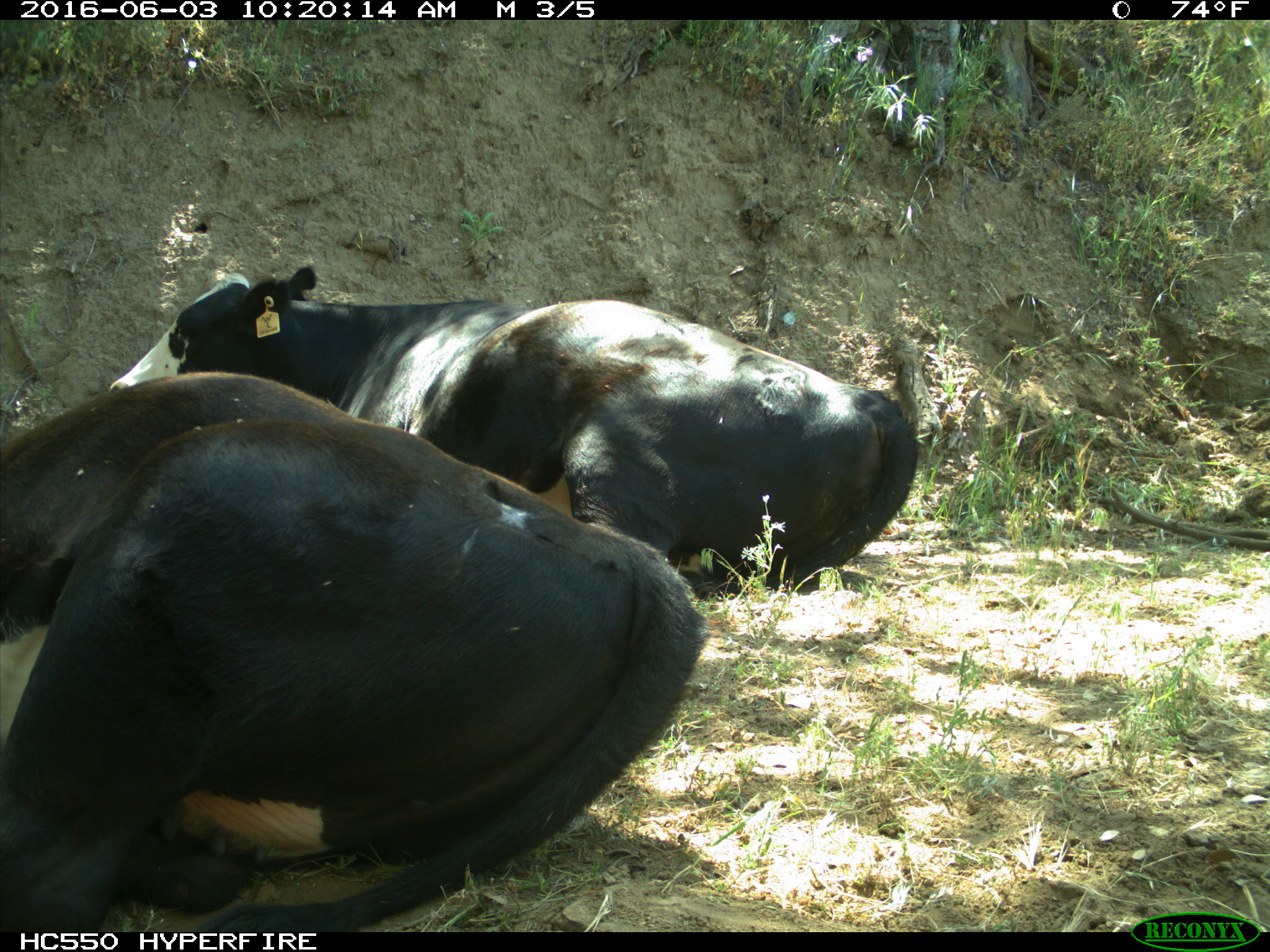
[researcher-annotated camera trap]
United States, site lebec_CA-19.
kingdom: Animalia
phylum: Chordata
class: Mammalia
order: Artiodactyla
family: Bovidae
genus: Bos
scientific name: Bos taurus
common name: domestic cow